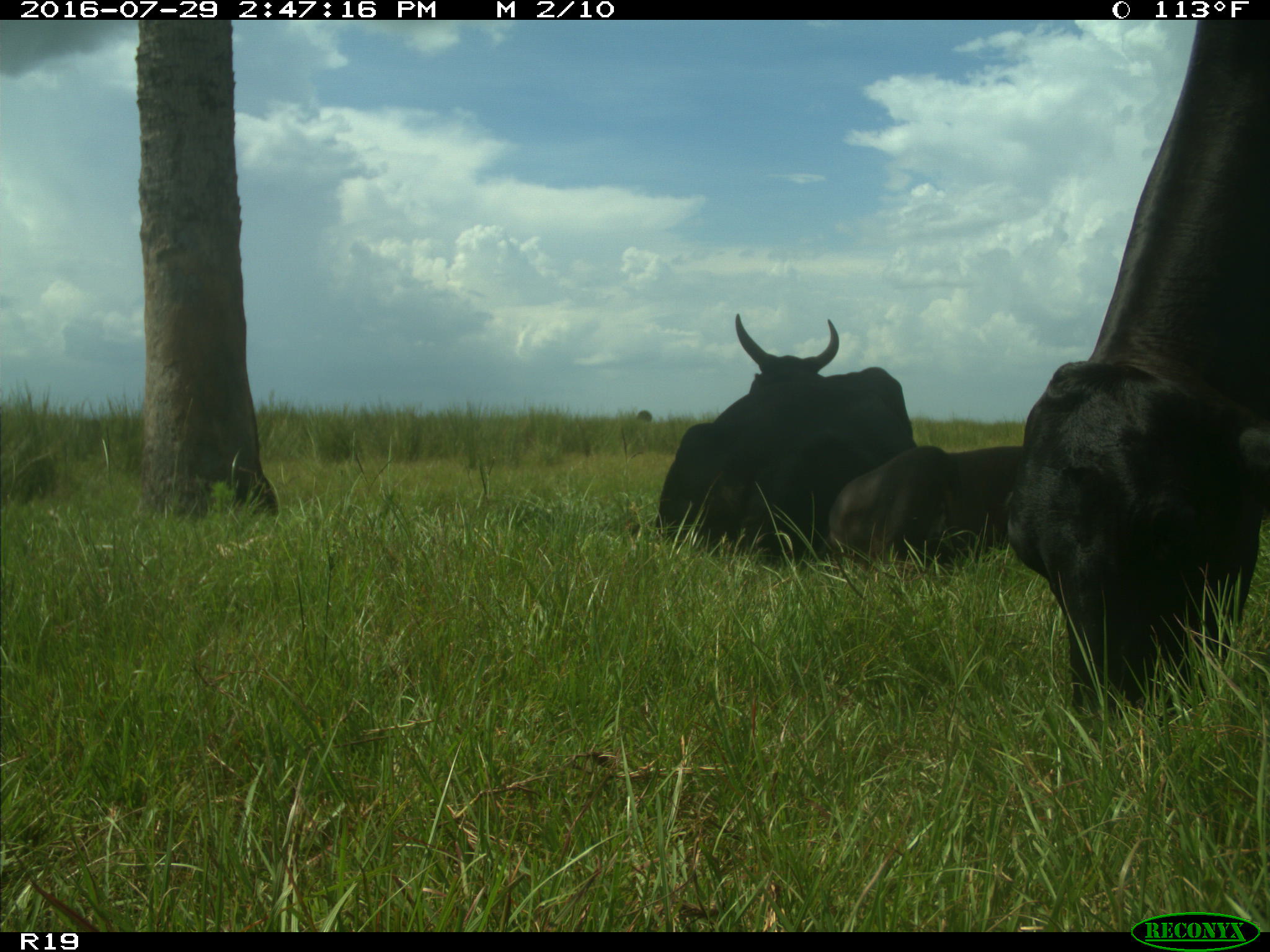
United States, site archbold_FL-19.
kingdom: Animalia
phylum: Chordata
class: Mammalia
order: Artiodactyla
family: Bovidae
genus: Bos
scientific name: Bos taurus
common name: domestic cow